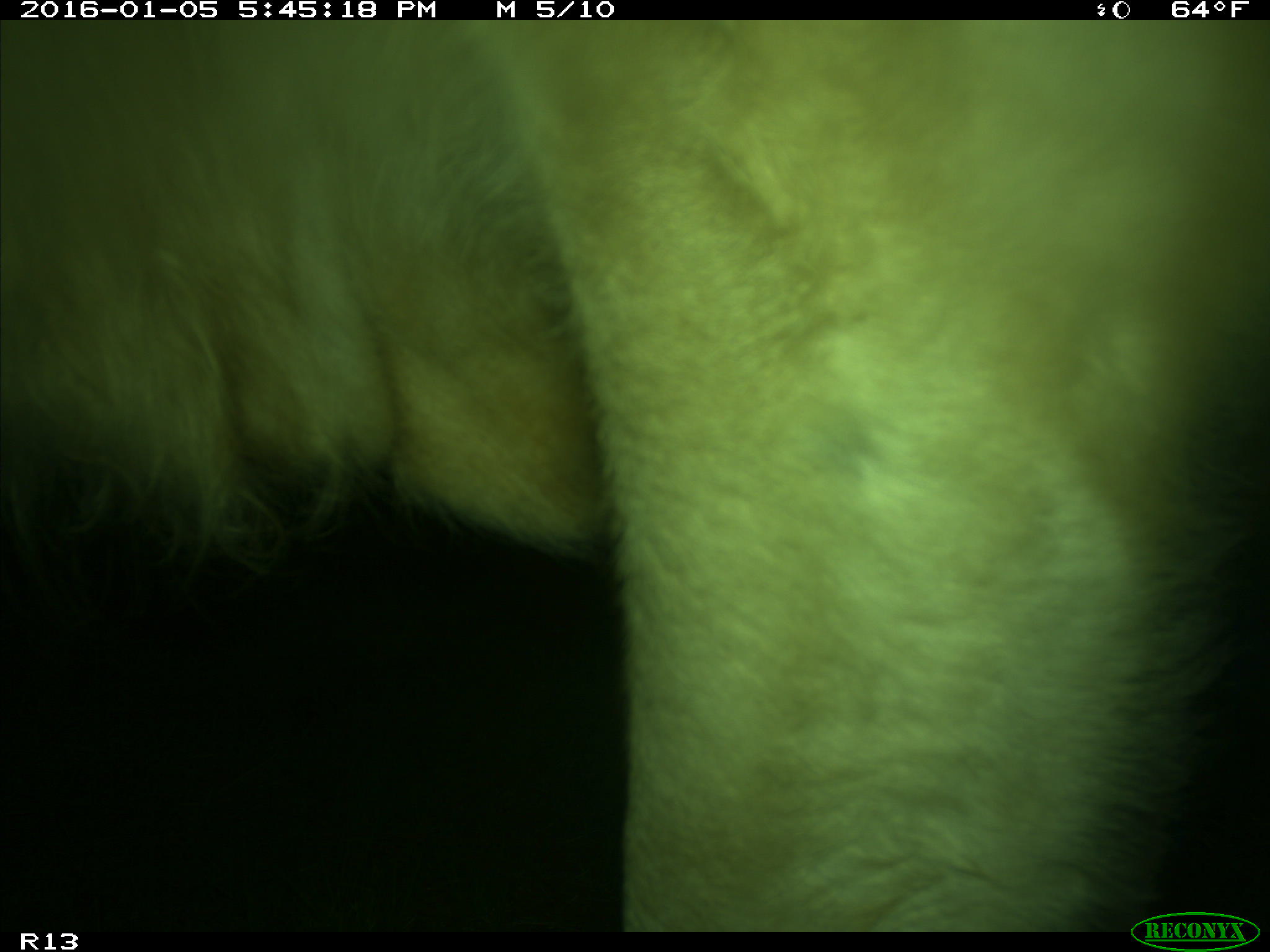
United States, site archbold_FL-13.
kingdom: Animalia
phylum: Chordata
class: Mammalia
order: Artiodactyla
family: Bovidae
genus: Bos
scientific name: Bos taurus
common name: domestic cow